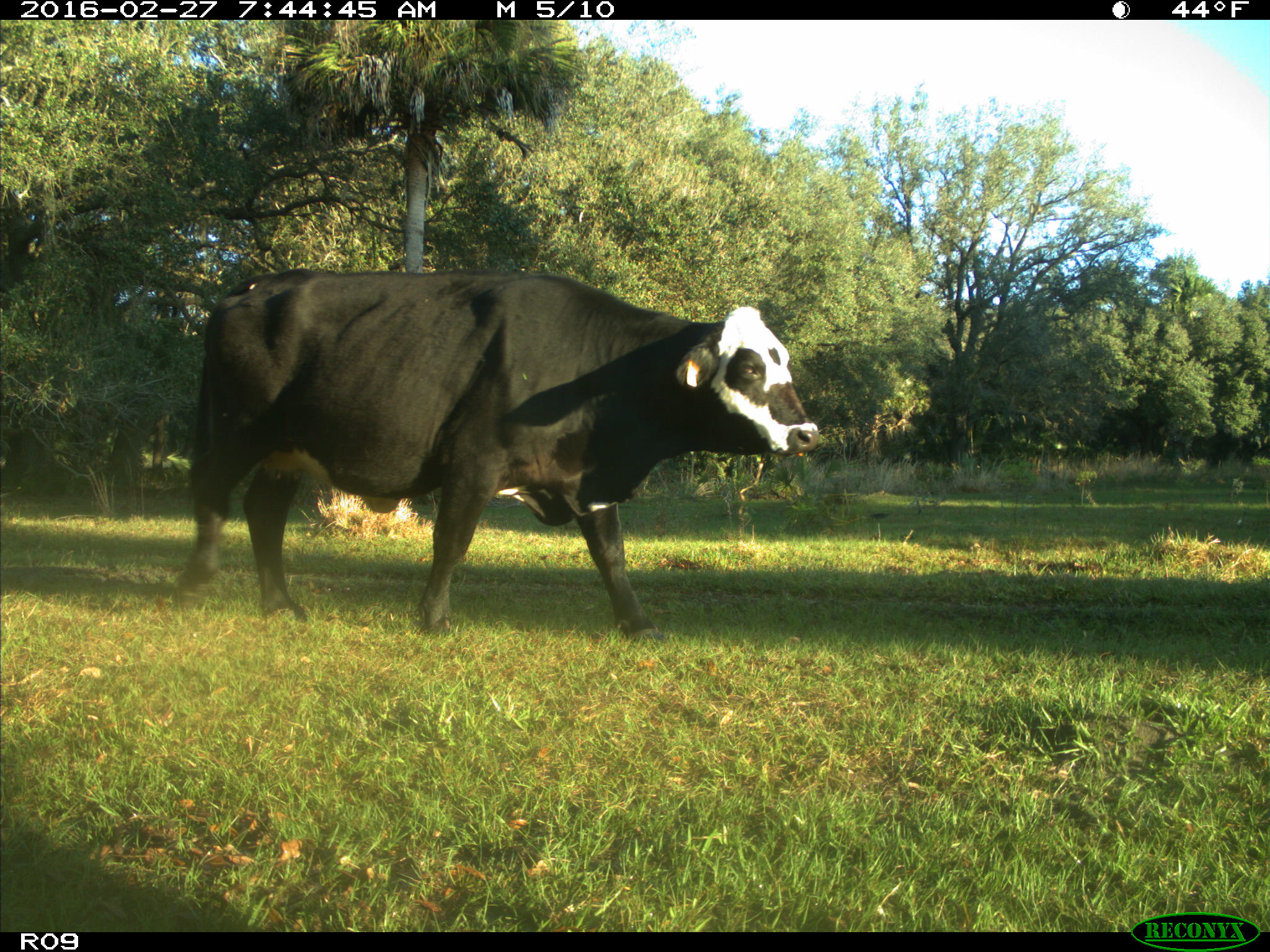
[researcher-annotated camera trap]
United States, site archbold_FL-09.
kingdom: Animalia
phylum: Chordata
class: Mammalia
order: Artiodactyla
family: Bovidae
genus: Bos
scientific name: Bos taurus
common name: domestic cow